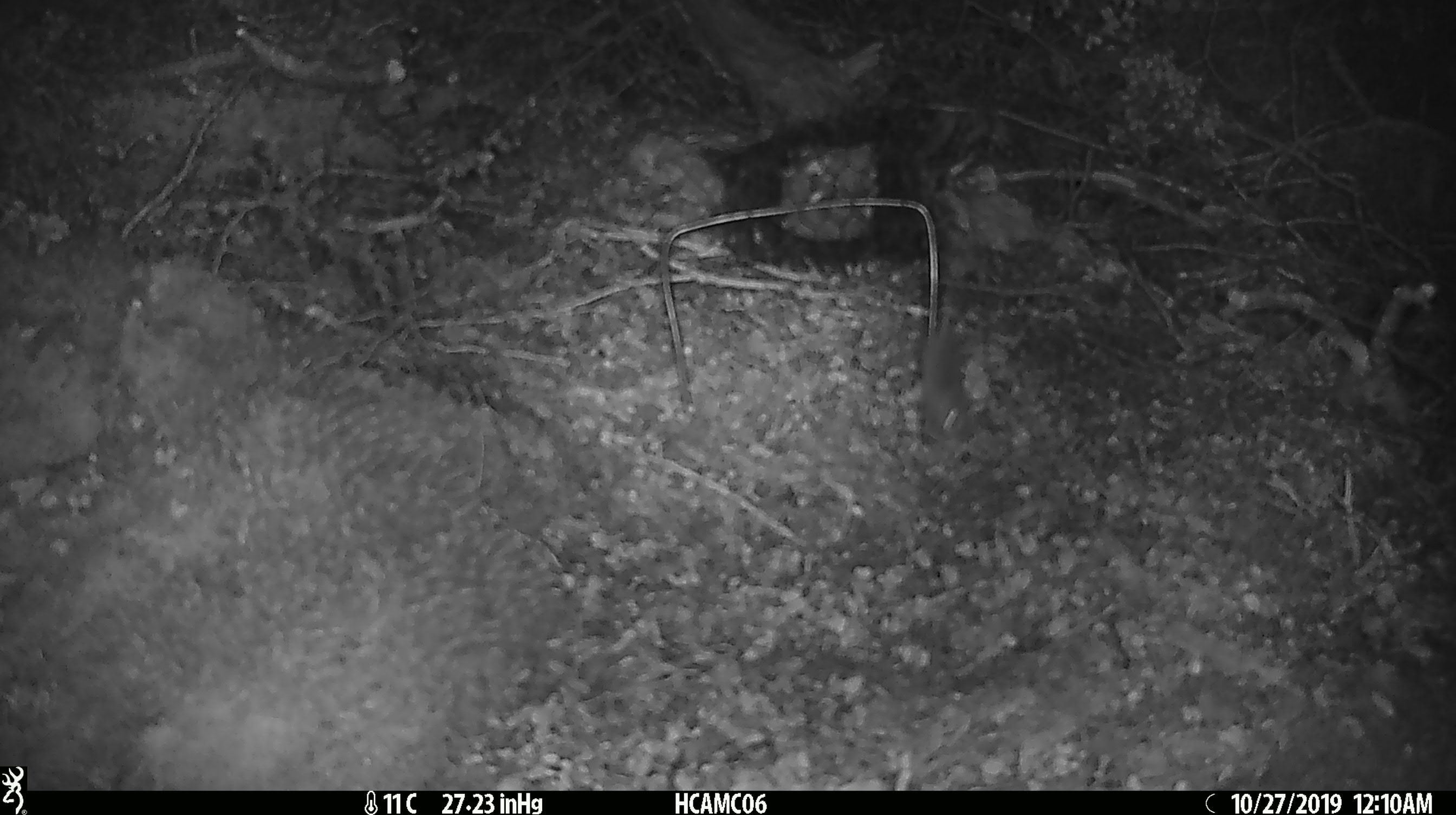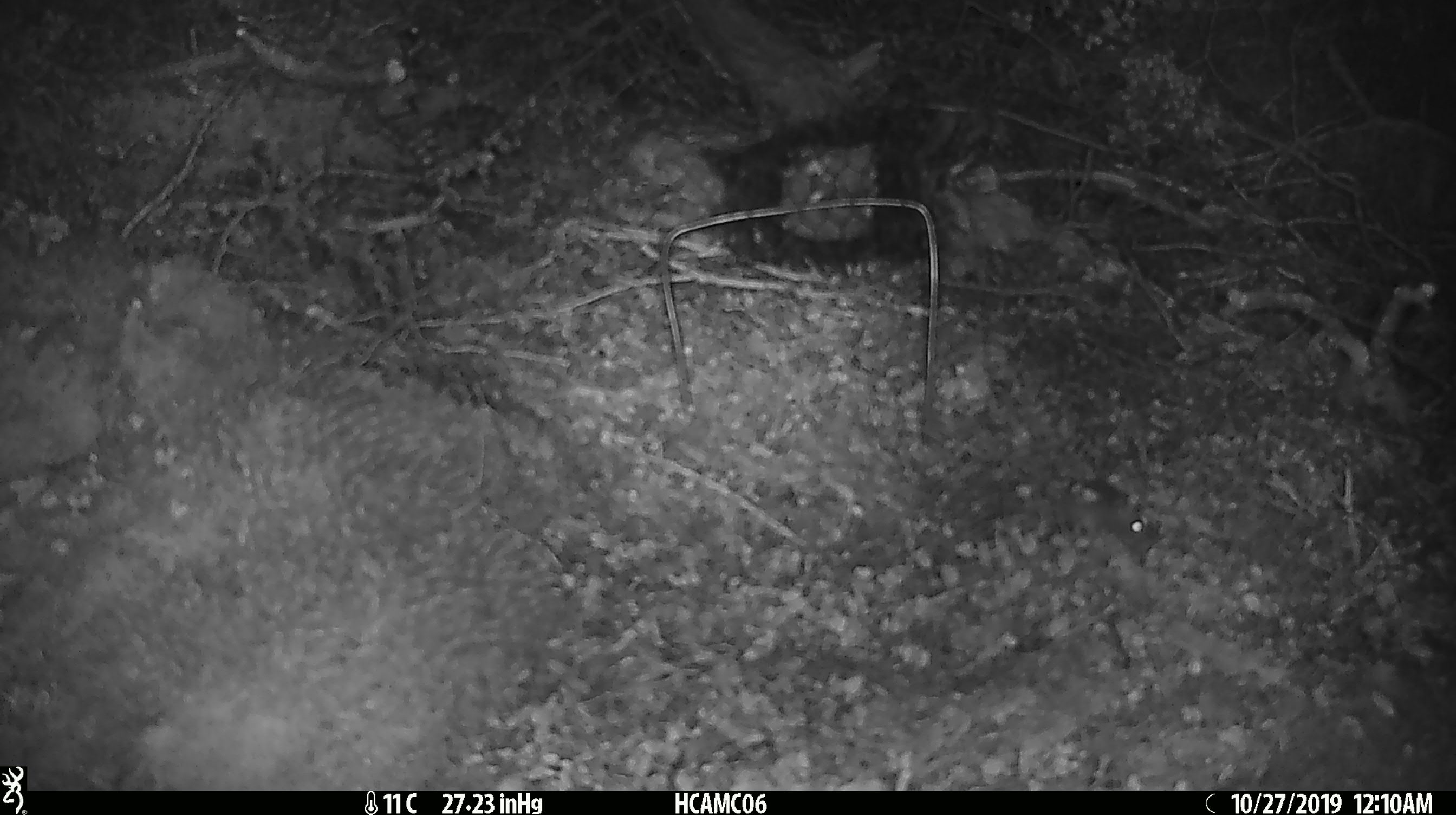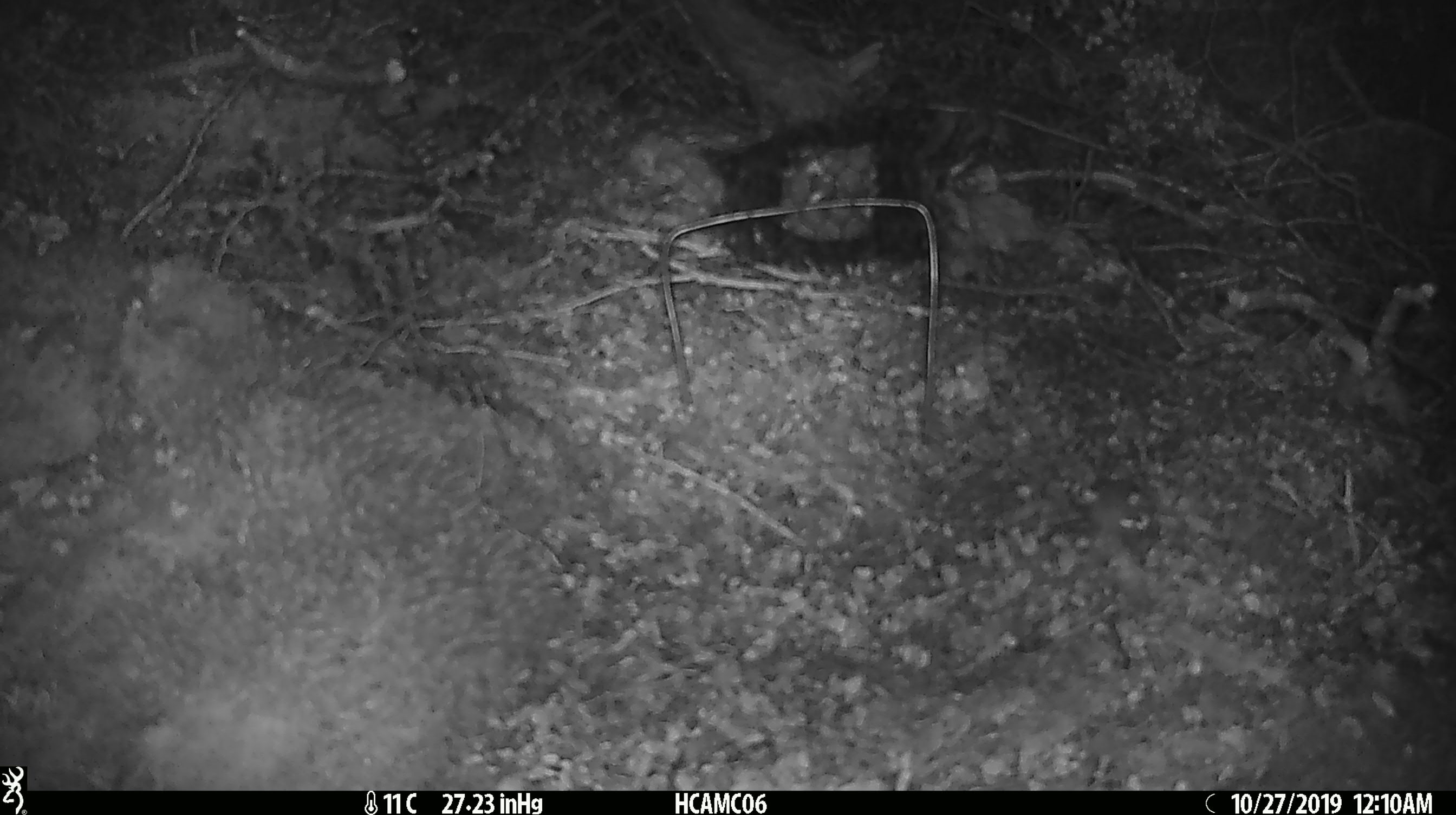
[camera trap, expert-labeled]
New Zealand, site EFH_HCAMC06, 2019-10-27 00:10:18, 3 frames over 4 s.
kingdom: Animalia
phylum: Chordata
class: Mammalia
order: Rodentia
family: Muridae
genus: Mus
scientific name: Mus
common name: mouse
Mouse (Mus).